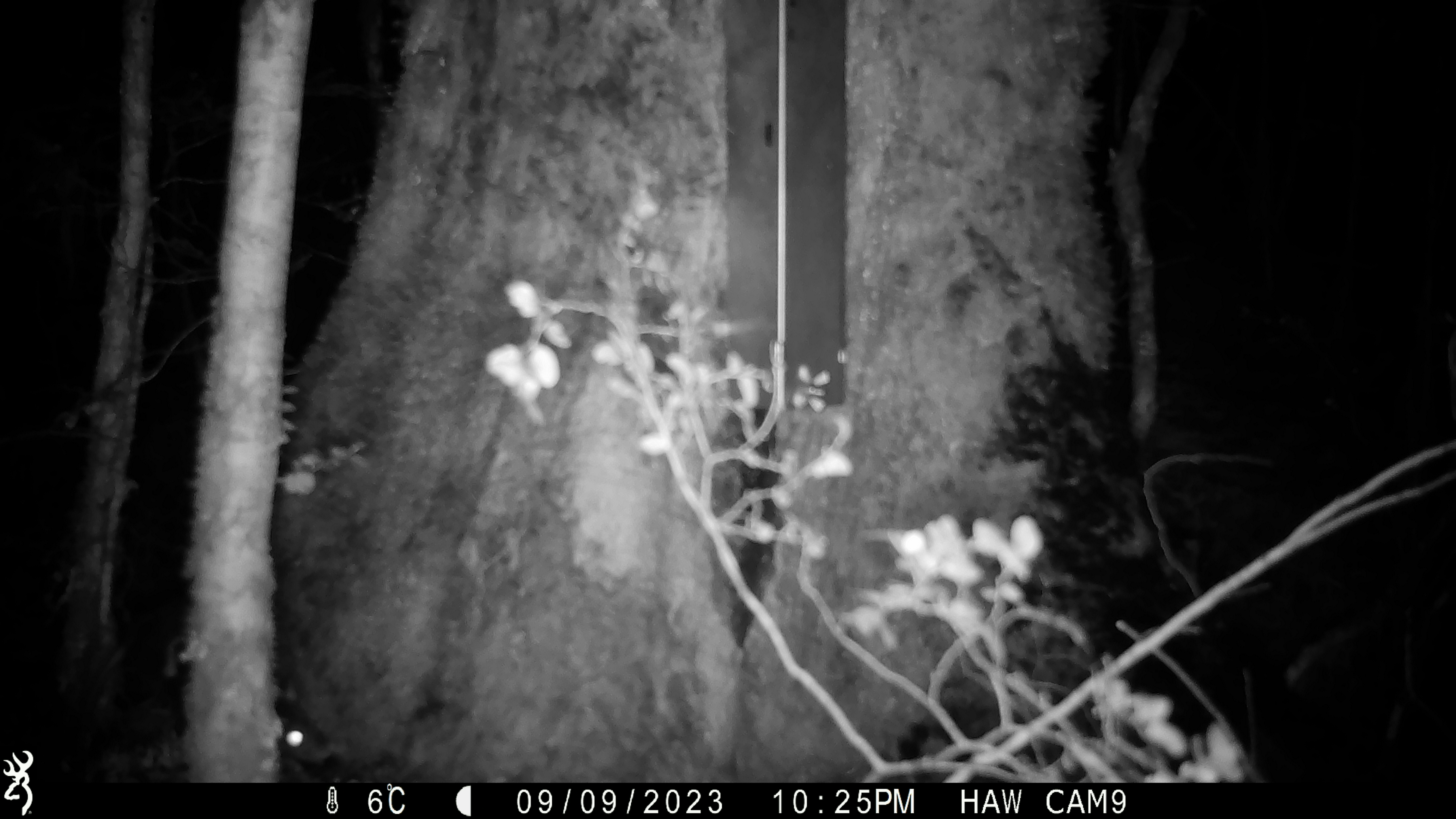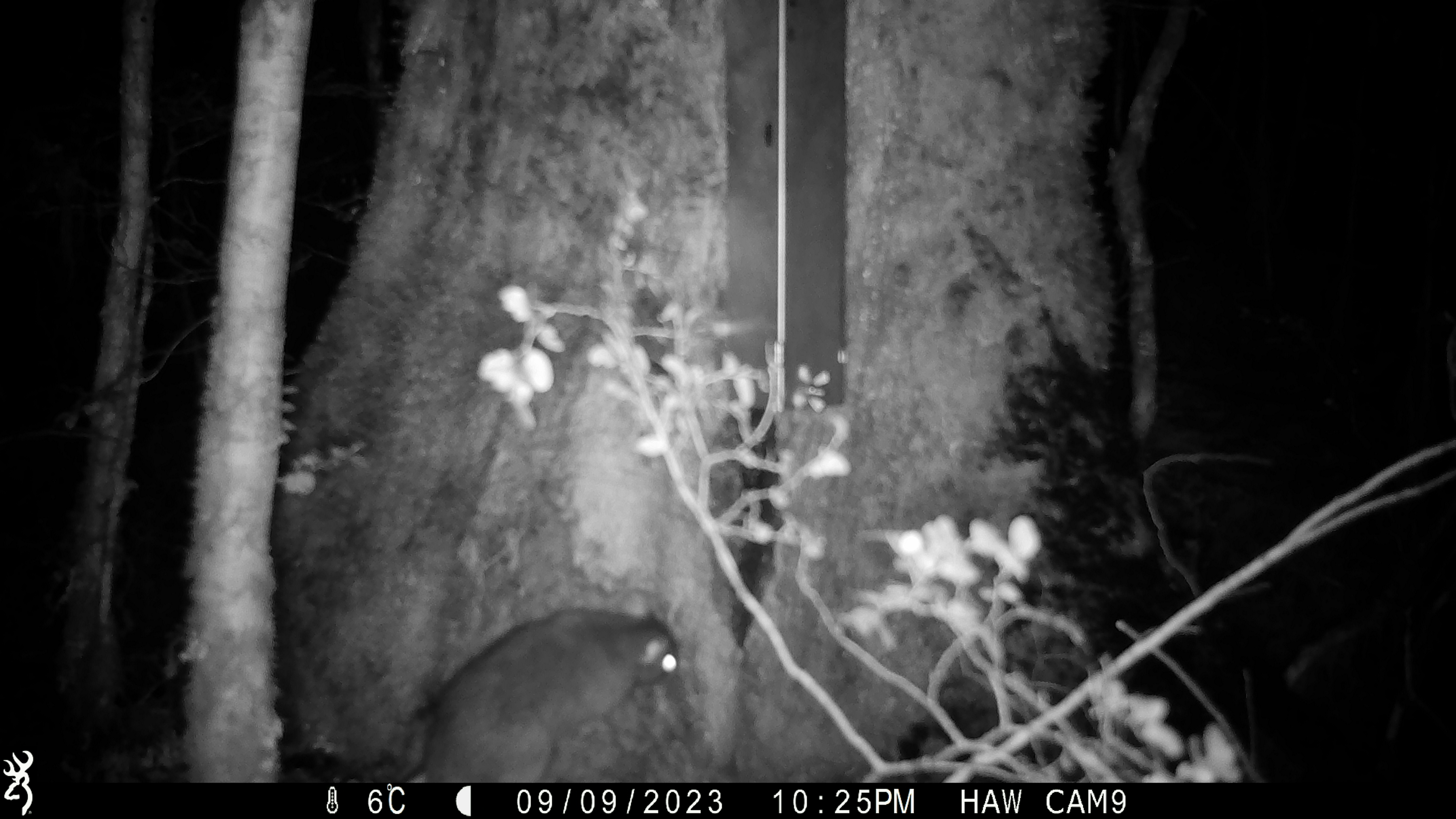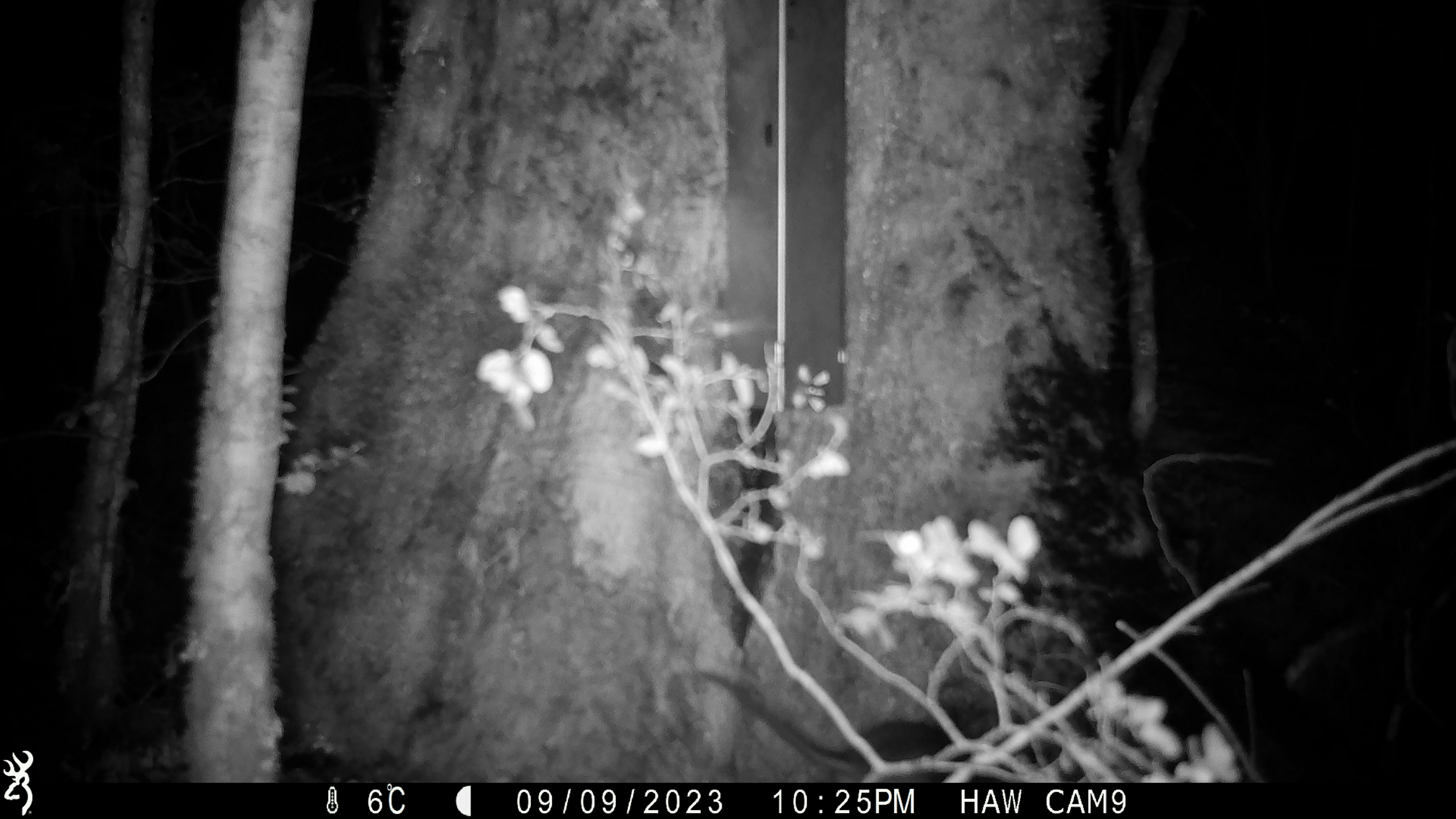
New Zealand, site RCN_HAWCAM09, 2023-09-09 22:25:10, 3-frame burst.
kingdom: Animalia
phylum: Chordata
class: Mammalia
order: Rodentia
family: Muridae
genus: Rattus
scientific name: Rattus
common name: rat